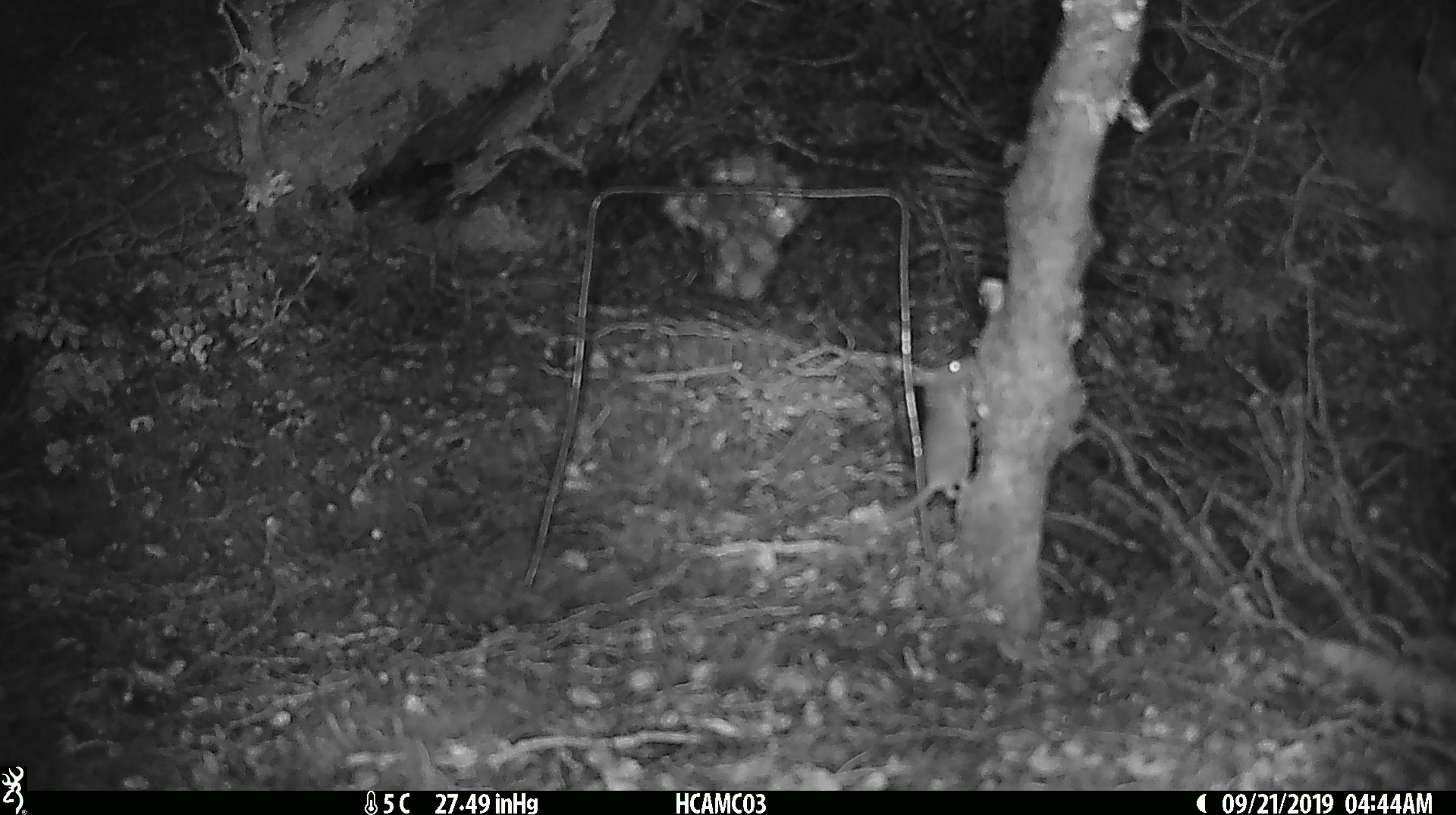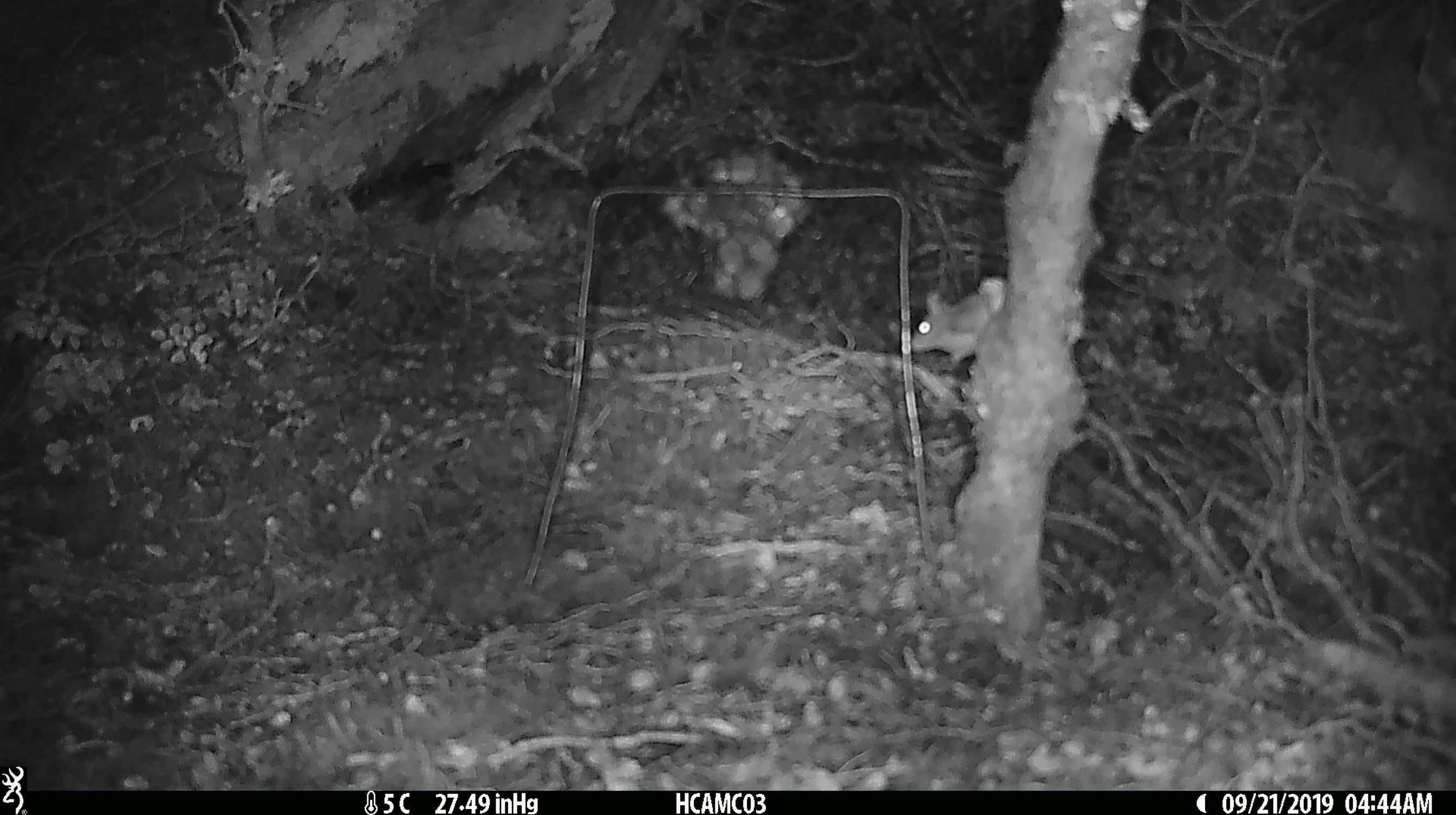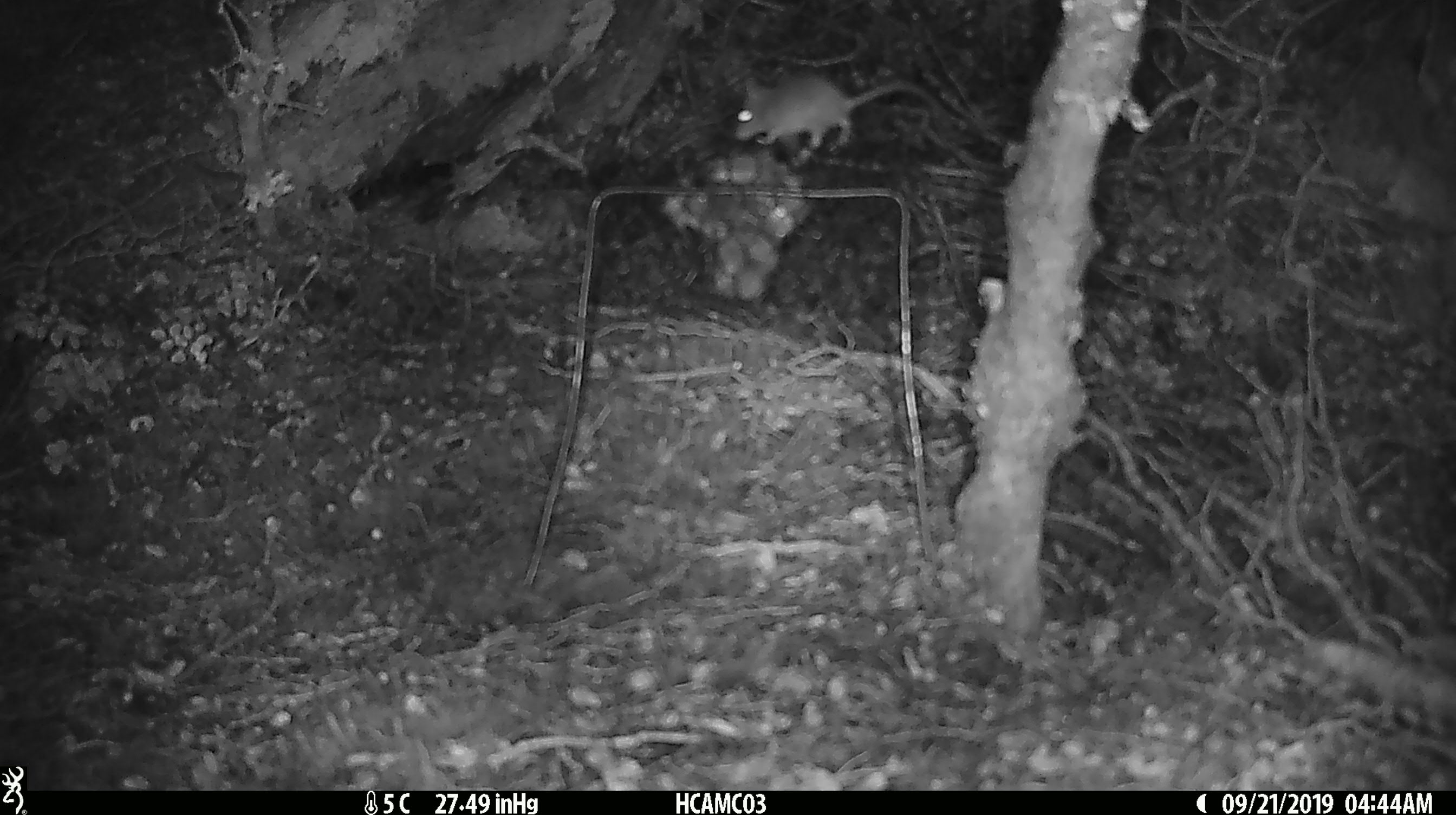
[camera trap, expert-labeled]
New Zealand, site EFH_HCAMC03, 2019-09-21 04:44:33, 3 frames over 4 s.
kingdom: Animalia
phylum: Chordata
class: Mammalia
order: Rodentia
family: Muridae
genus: Mus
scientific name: Mus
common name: mouse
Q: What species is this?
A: Mouse (Mus).